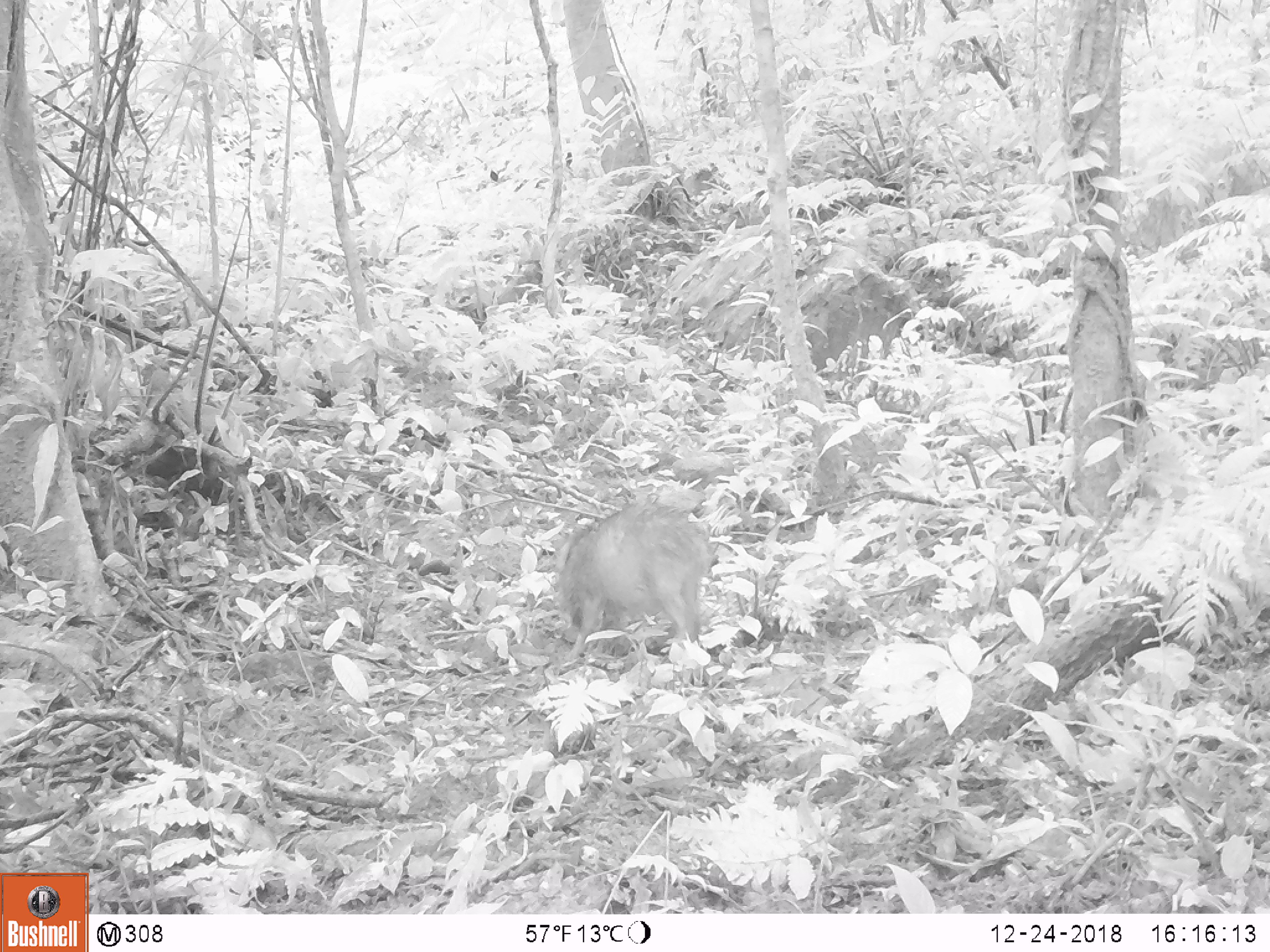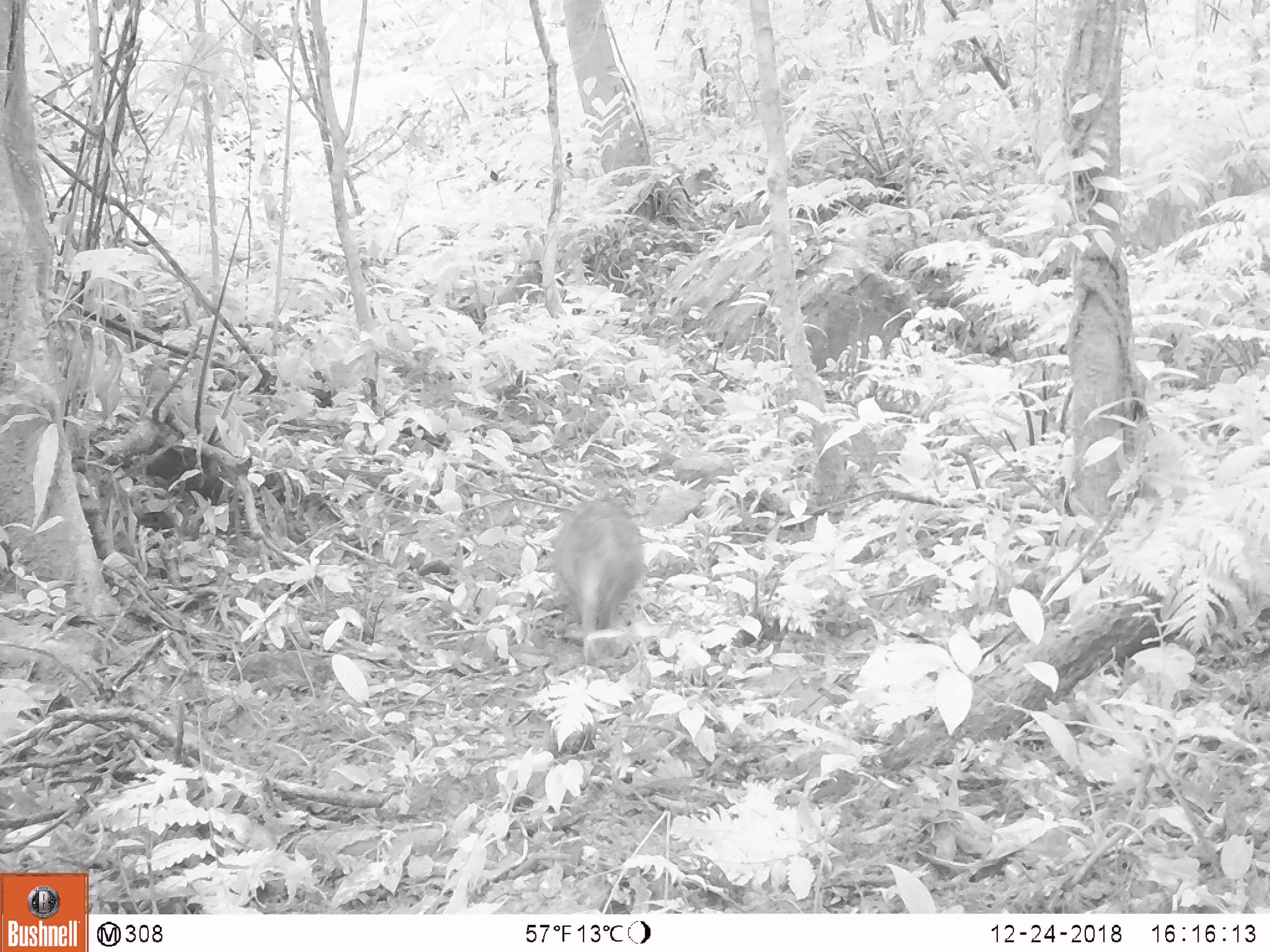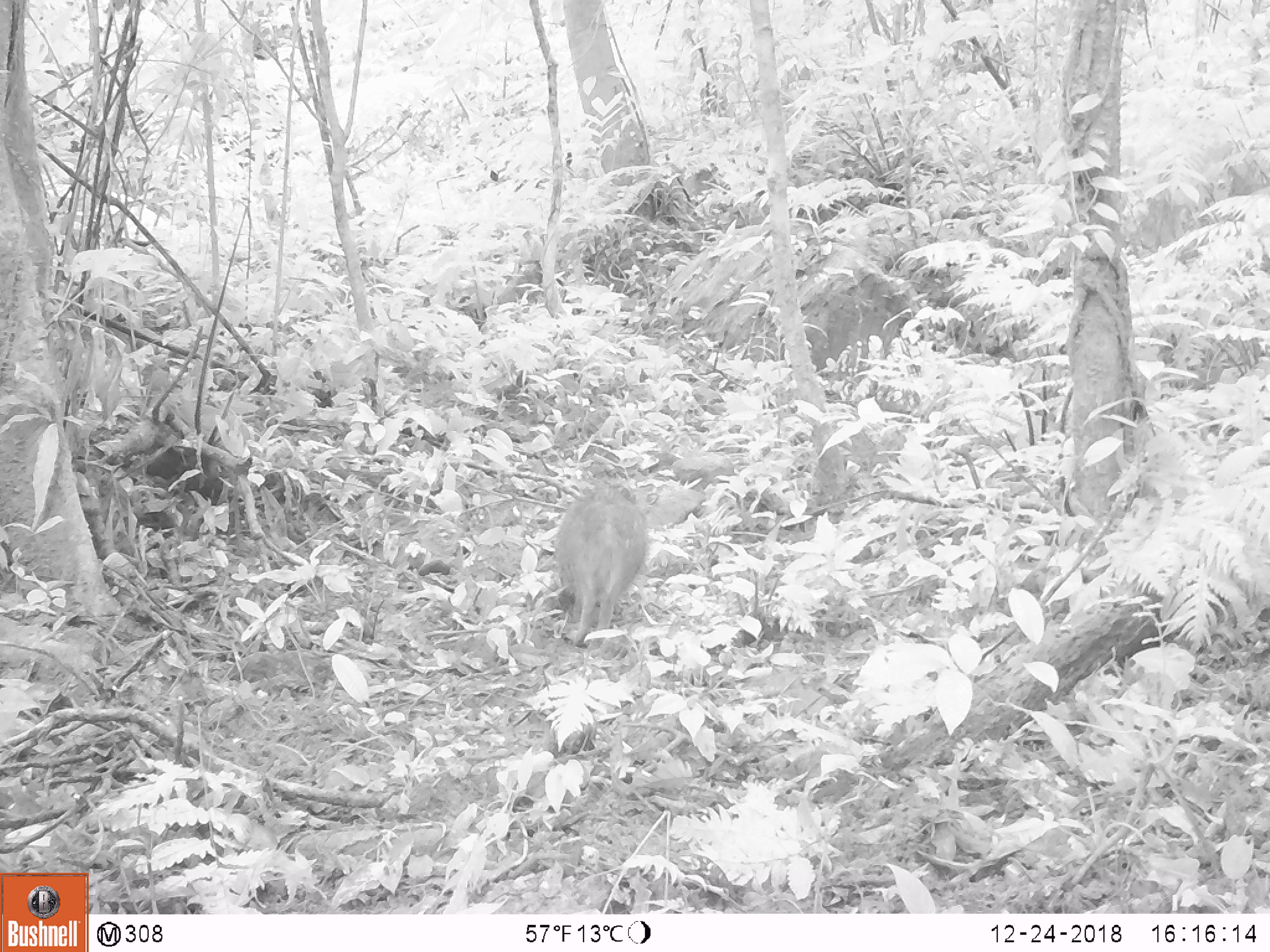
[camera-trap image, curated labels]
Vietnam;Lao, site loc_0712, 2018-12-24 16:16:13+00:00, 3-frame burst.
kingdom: Animalia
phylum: Chordata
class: Mammalia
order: Artiodactyla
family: Suidae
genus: Sus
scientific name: Sus scrofa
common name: eurasian wild pig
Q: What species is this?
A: Eurasian wild pig (Sus scrofa).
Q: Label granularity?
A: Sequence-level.